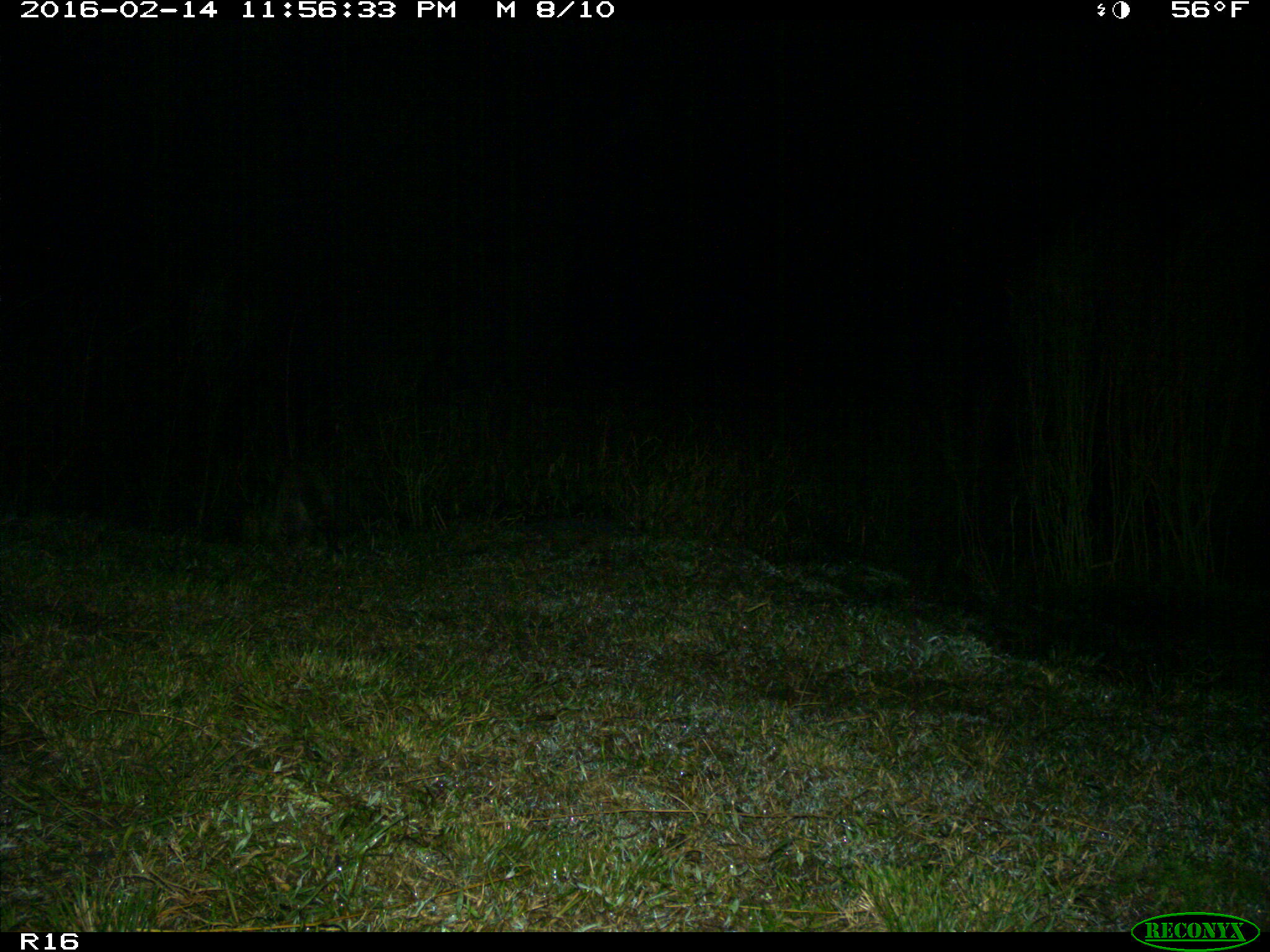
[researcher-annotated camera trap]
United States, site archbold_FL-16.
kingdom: Animalia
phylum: Chordata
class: Mammalia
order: Carnivora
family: Procyonidae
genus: Procyon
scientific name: Procyon lotor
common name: common raccoon